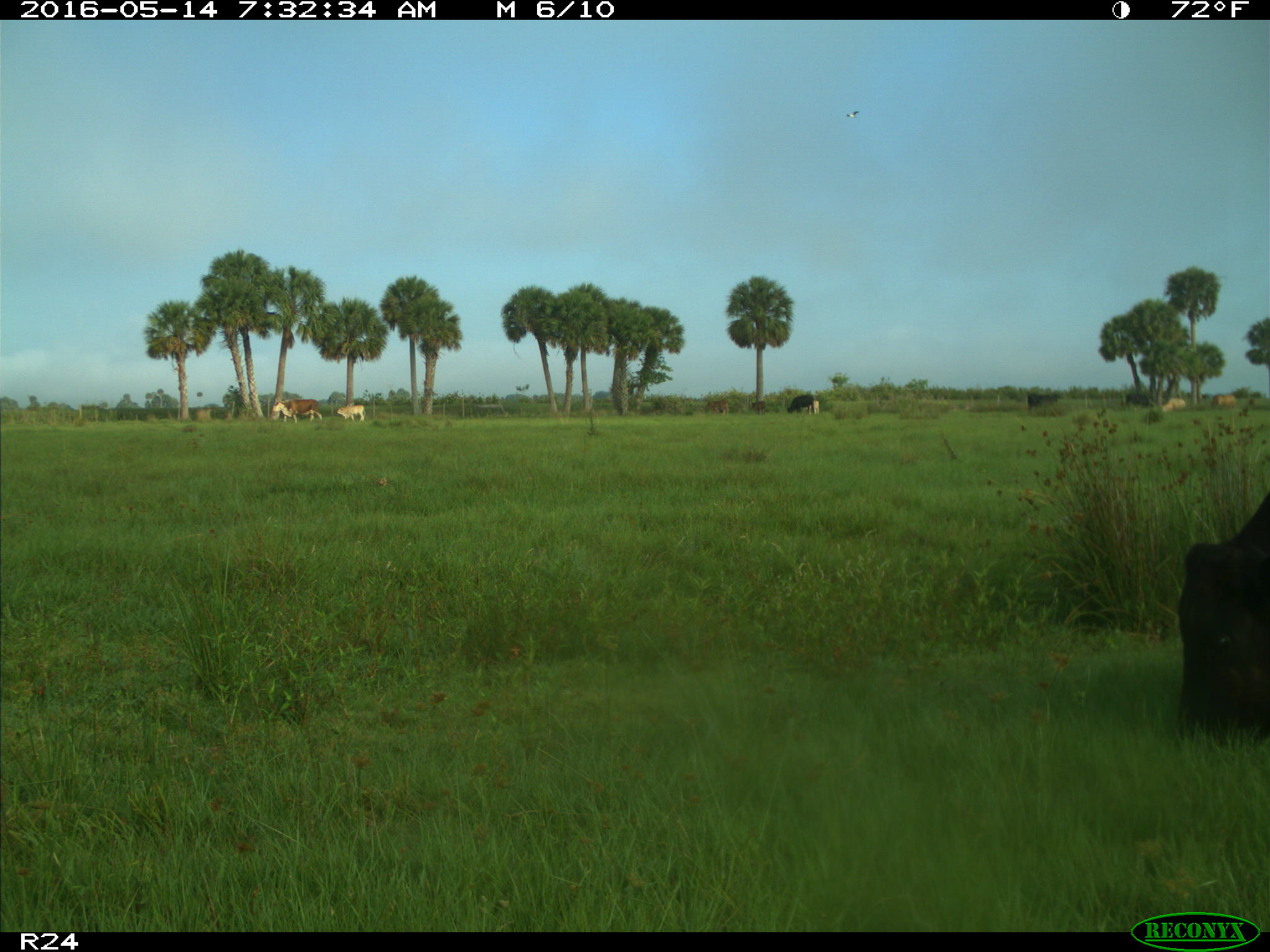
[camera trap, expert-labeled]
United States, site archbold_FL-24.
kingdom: Animalia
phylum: Chordata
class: Mammalia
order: Artiodactyla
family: Bovidae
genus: Bos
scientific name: Bos taurus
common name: domestic cow